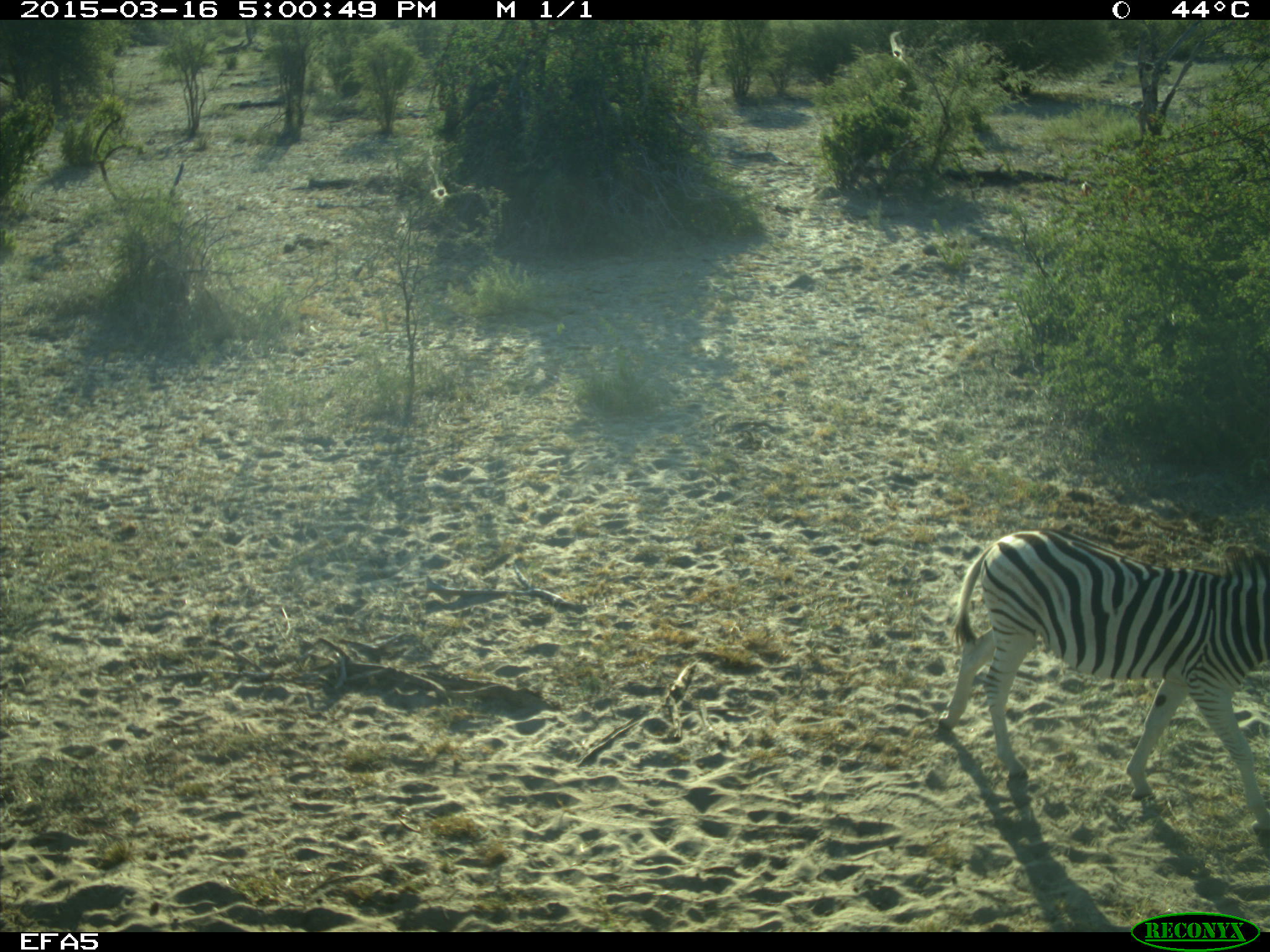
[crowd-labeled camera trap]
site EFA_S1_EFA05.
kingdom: Animalia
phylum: Chordata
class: Mammalia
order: Perissodactyla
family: Equidae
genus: Equus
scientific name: Equus quagga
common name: plains zebra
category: zebraplains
Zebraplains (plains zebra) (Equus quagga), count 1. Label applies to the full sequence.